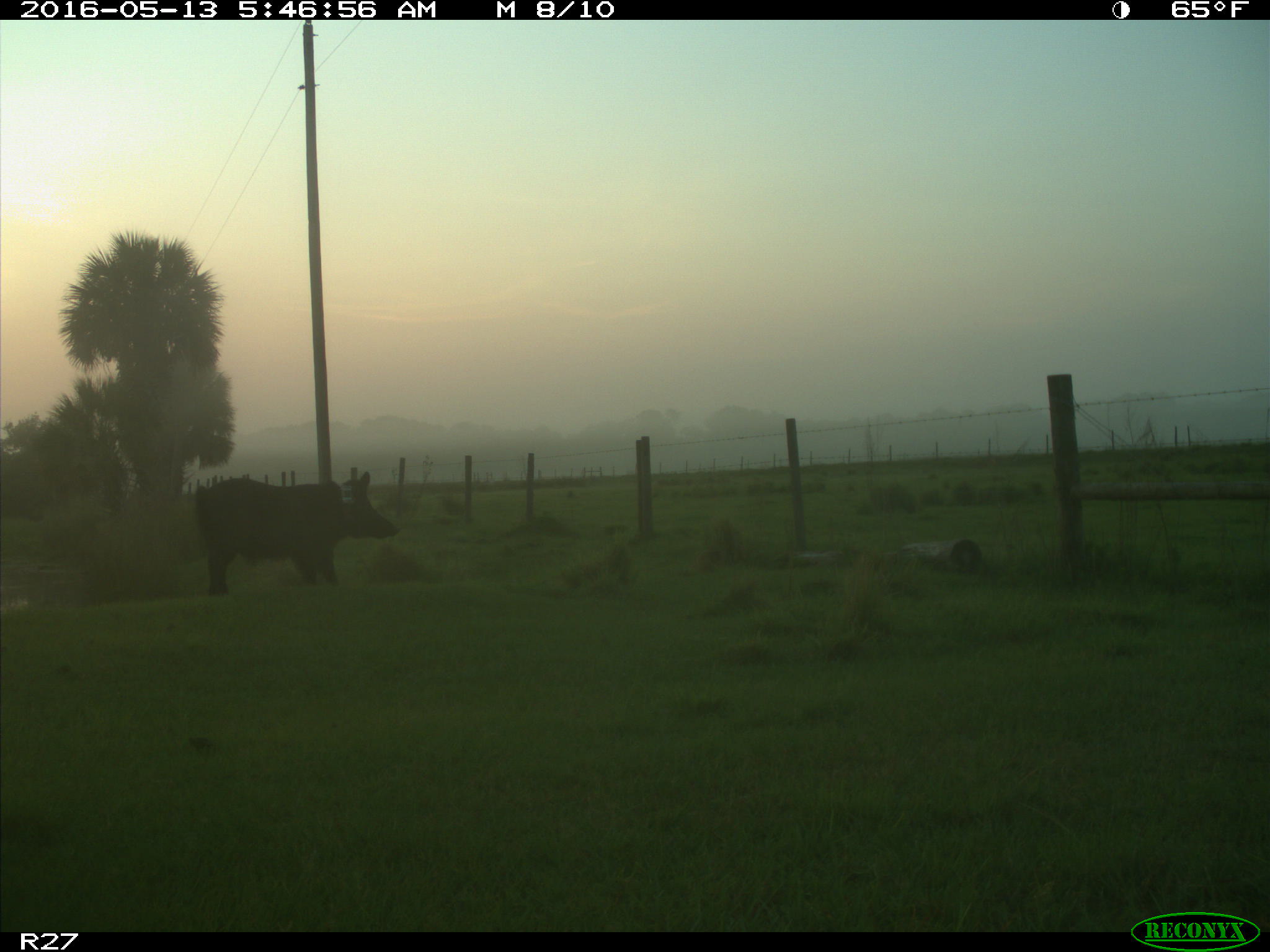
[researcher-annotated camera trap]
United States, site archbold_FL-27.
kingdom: Animalia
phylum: Chordata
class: Mammalia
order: Artiodactyla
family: Suidae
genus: Sus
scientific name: Sus scrofa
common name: wild boar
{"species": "Sus scrofa (wild boar)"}